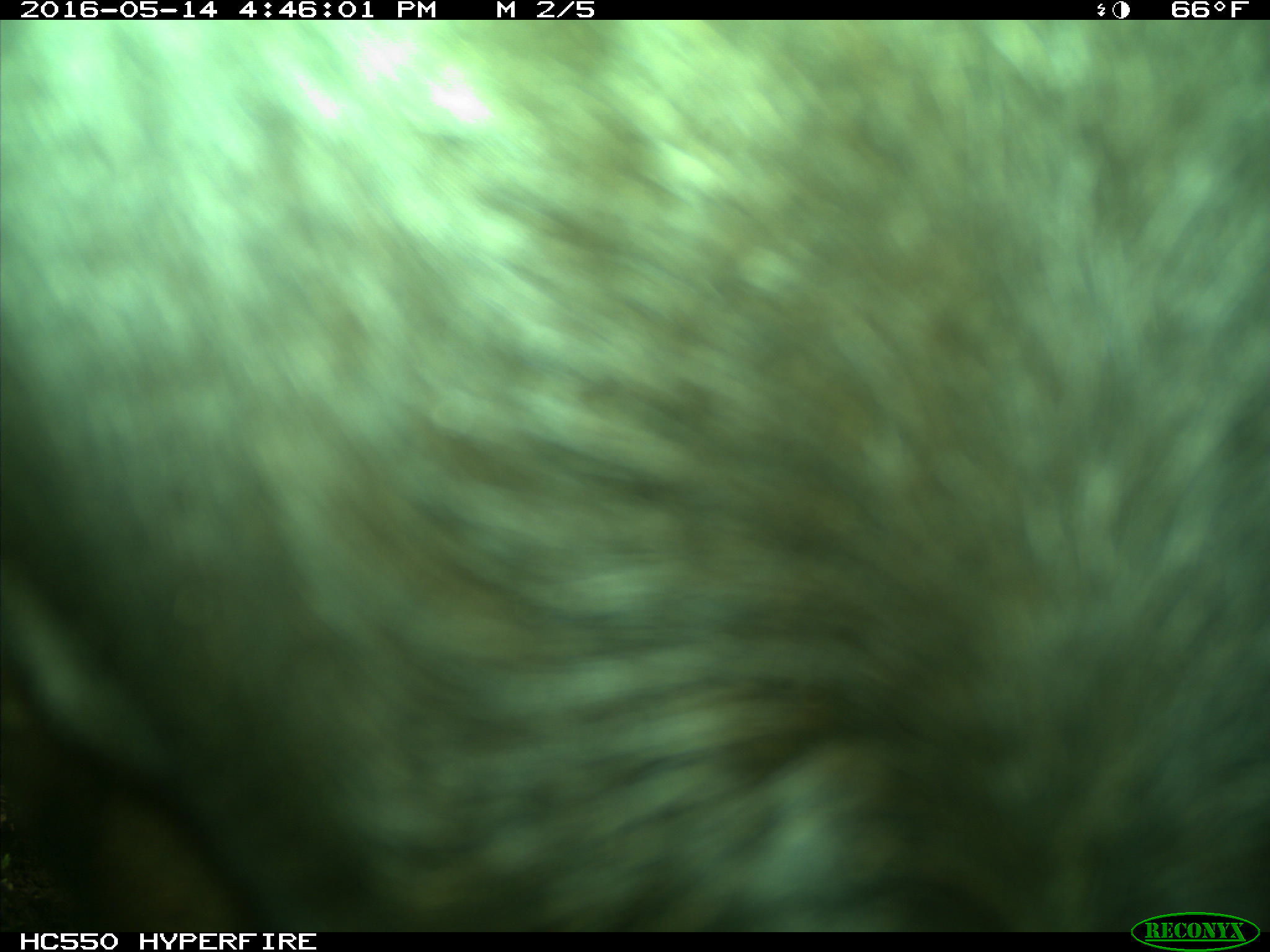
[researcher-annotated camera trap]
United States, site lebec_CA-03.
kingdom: Animalia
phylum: Chordata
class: Mammalia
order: Artiodactyla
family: Bovidae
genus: Bos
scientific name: Bos taurus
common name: domestic cow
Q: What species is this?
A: Bos taurus (domestic cow).